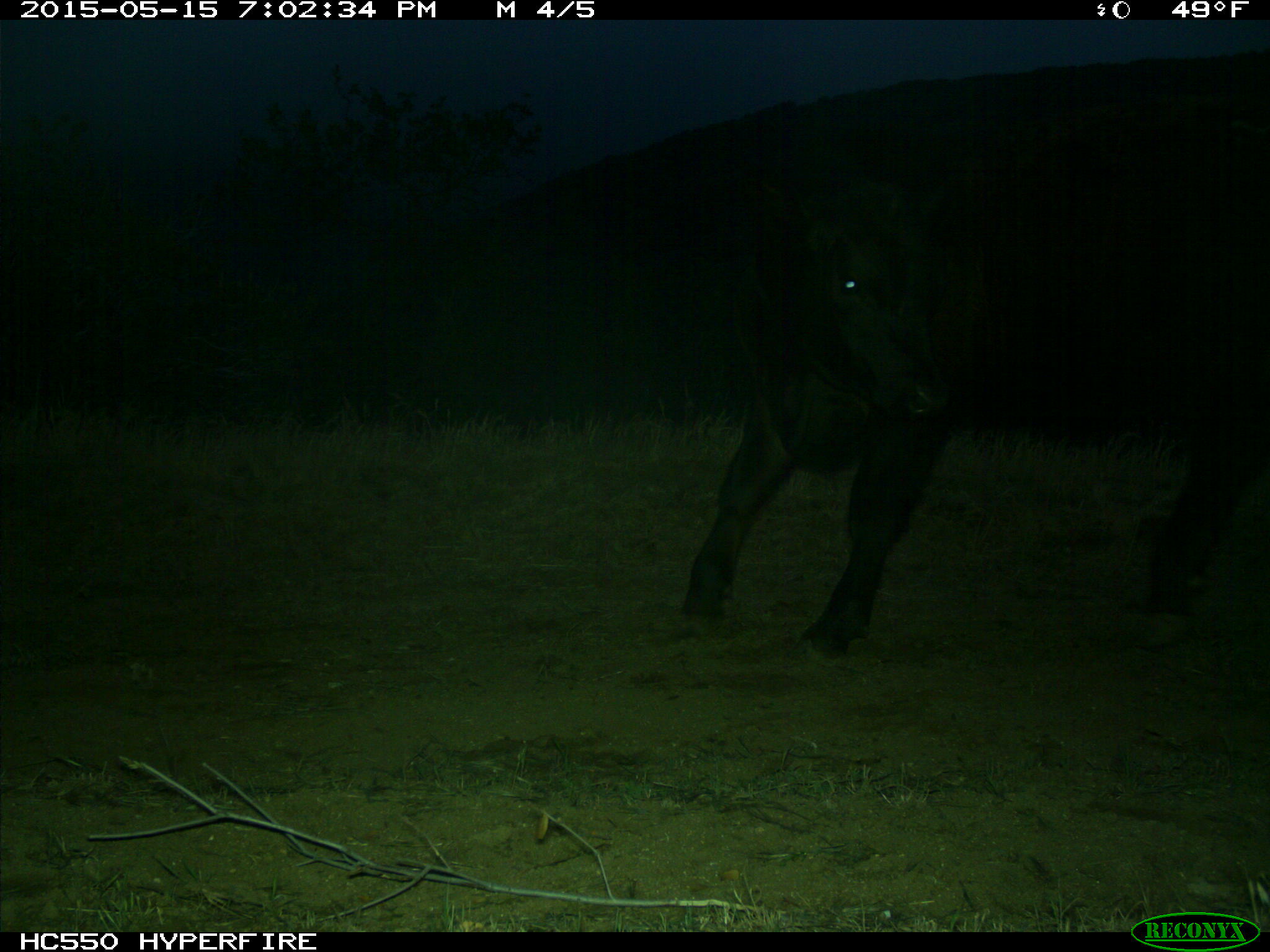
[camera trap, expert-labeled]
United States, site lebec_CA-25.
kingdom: Animalia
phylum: Chordata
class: Mammalia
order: Artiodactyla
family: Bovidae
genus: Bos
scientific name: Bos taurus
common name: domestic cow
Bos taurus (domestic cow).